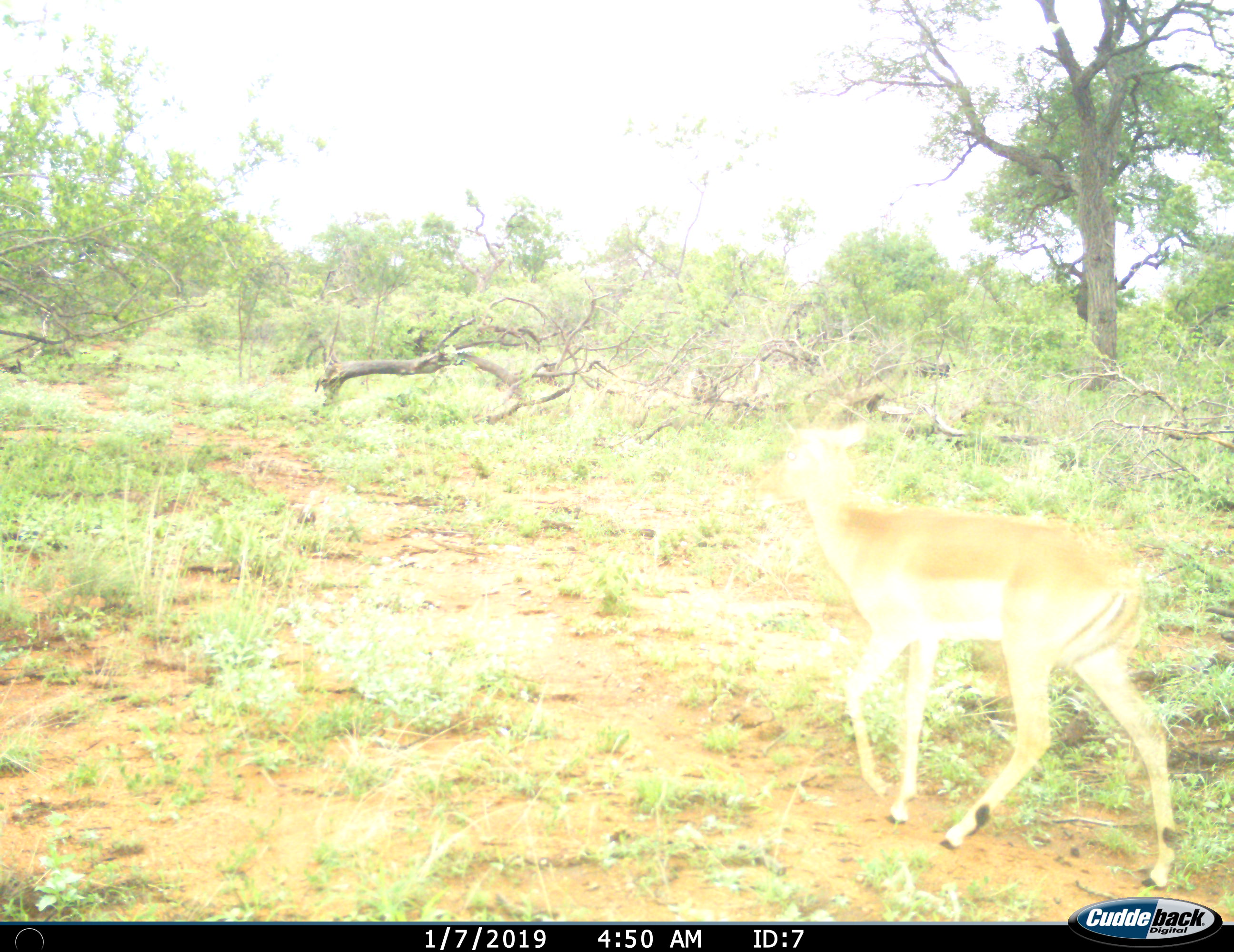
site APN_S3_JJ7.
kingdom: Animalia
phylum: Chordata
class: Mammalia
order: Artiodactyla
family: Bovidae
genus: Aepyceros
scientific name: Aepyceros melampus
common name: impala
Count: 1.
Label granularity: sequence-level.